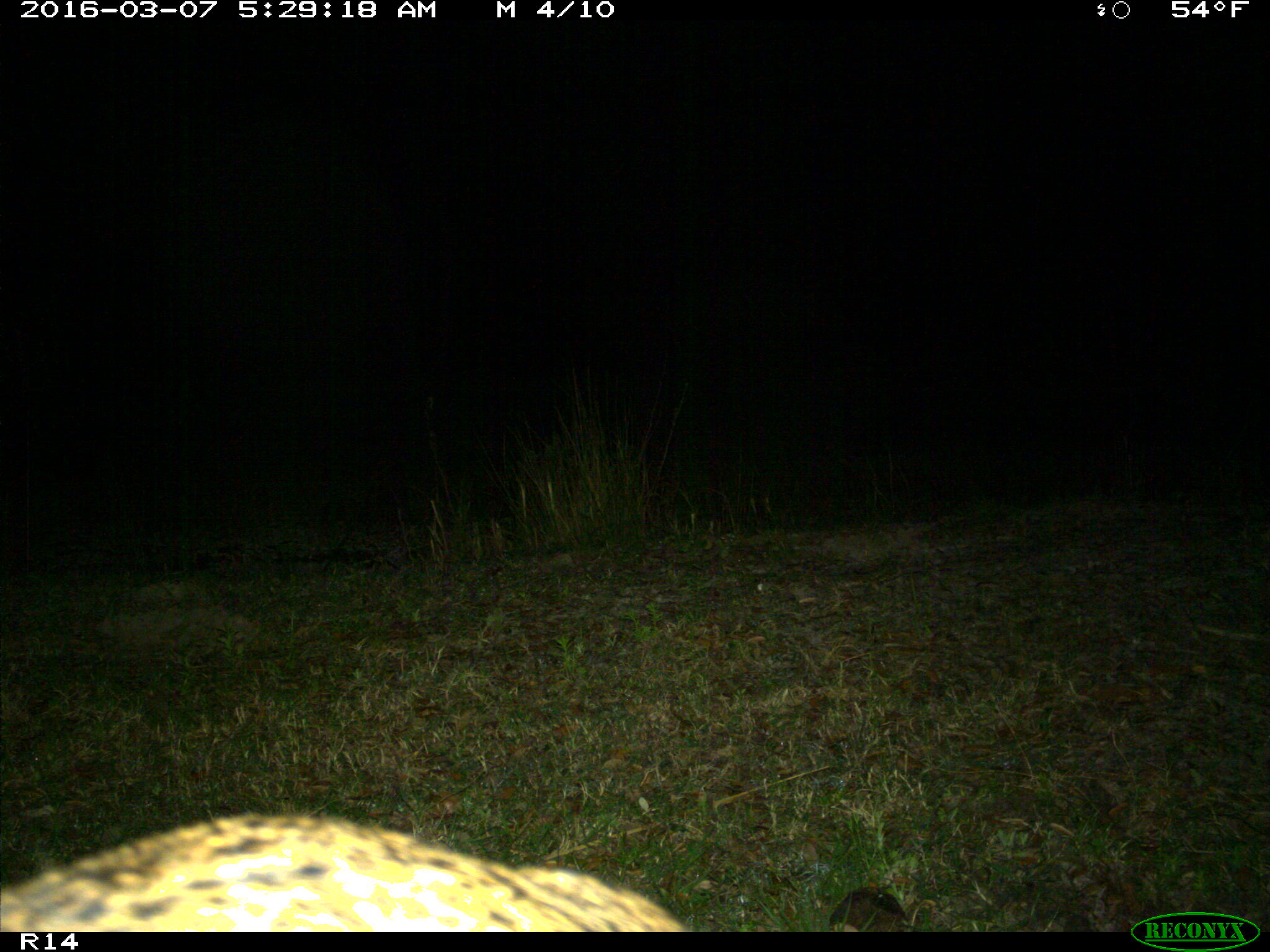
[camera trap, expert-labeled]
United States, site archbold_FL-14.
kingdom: Animalia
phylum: Chordata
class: Mammalia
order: Artiodactyla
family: Suidae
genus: Sus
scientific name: Sus scrofa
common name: wild boar